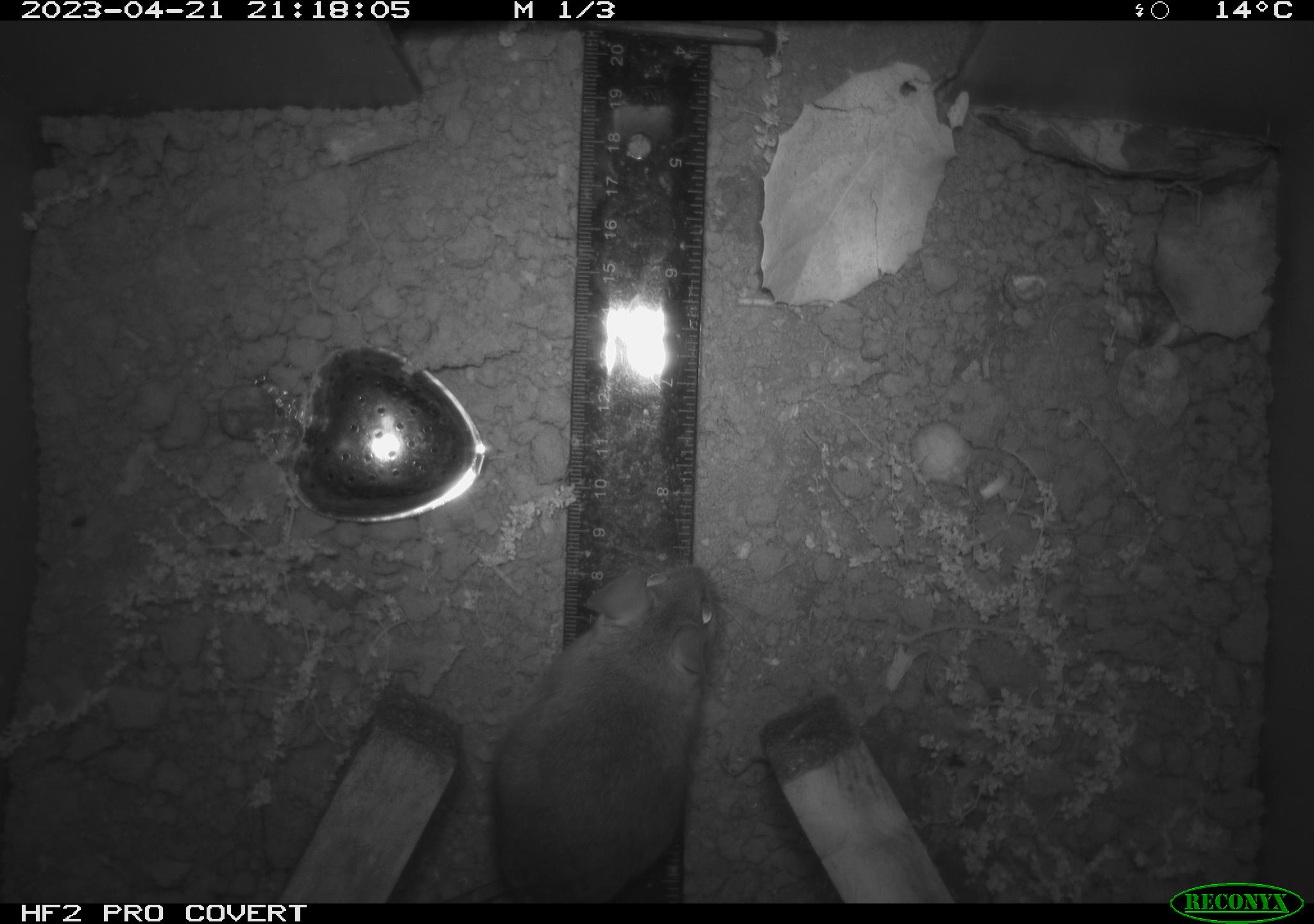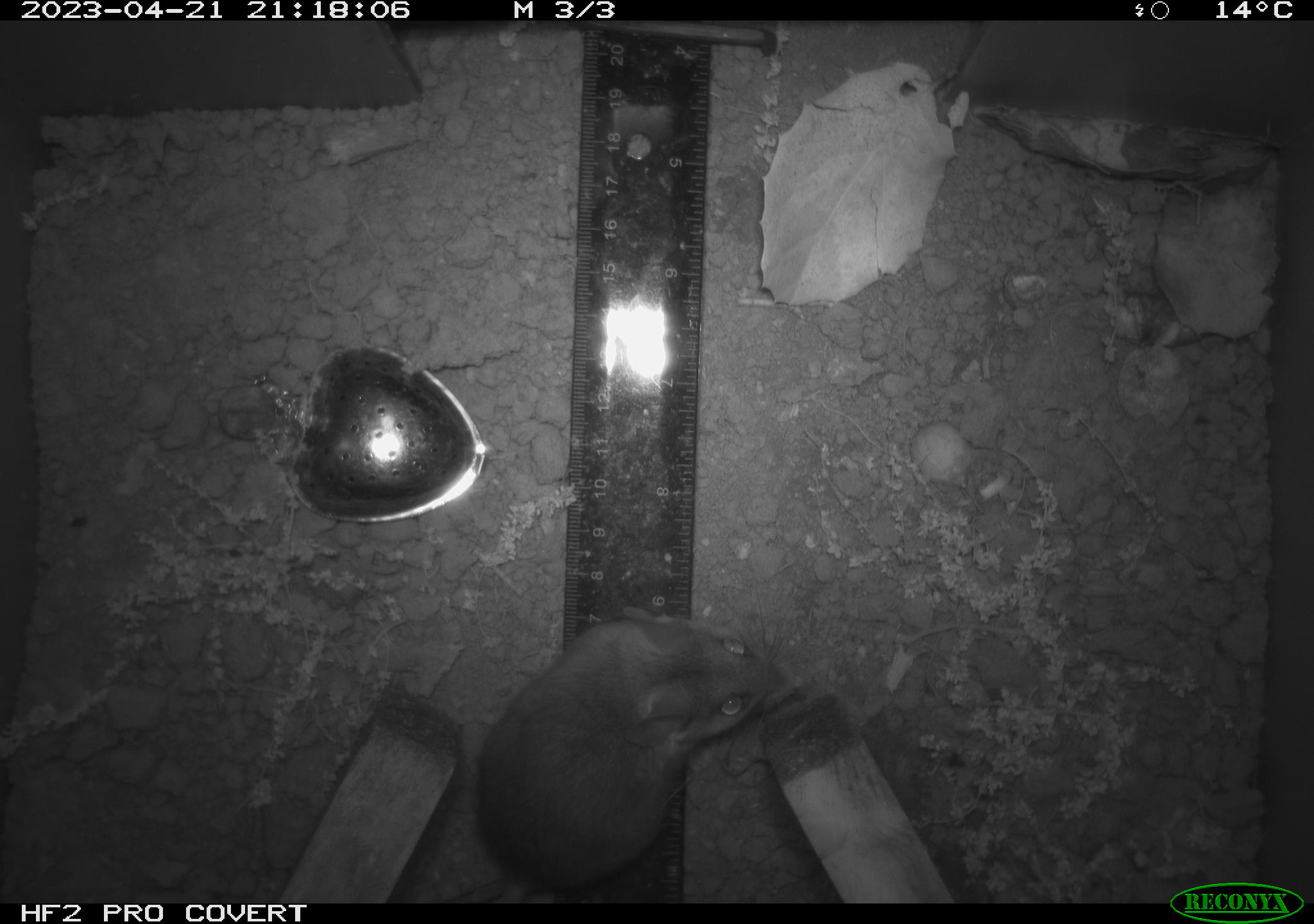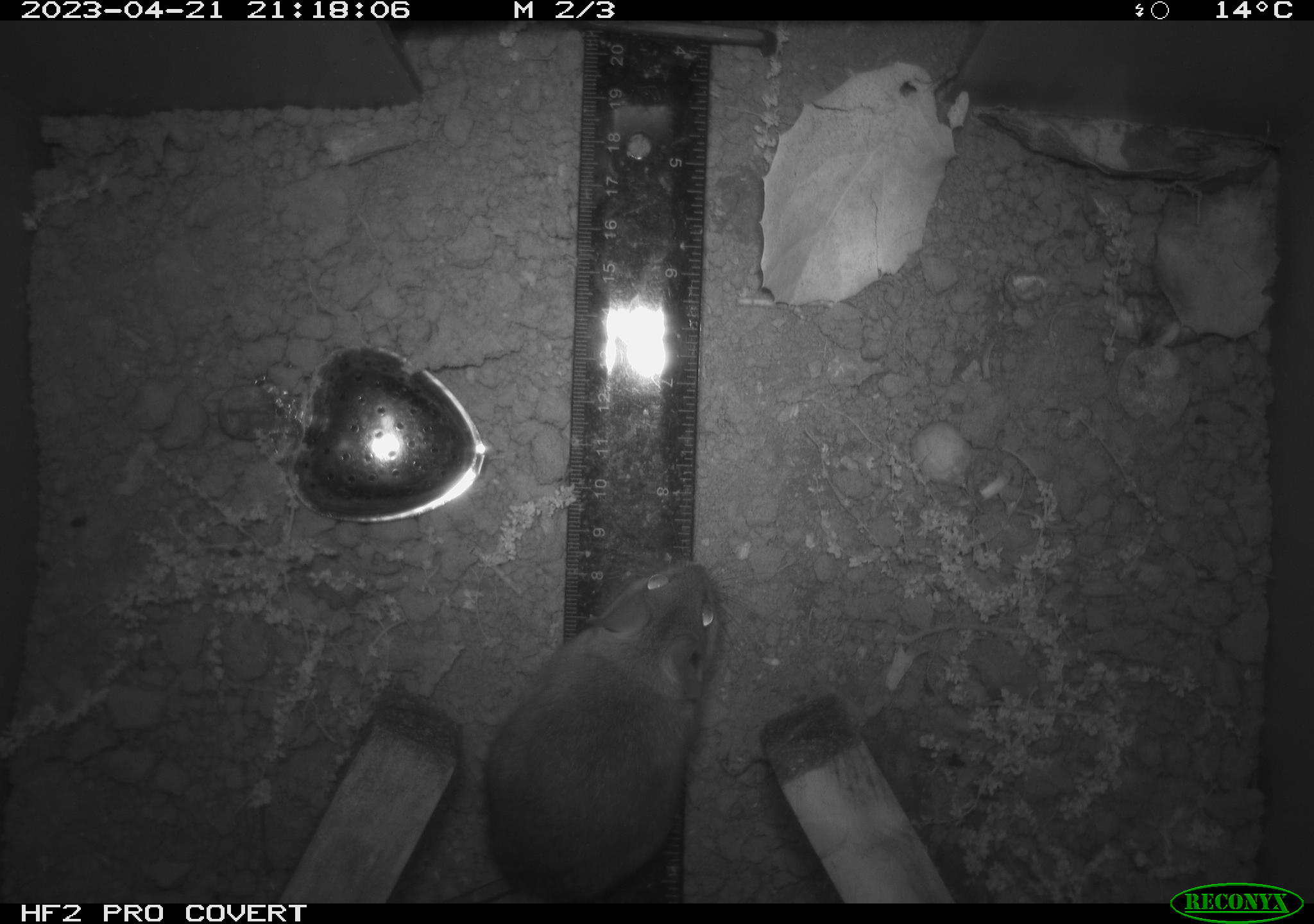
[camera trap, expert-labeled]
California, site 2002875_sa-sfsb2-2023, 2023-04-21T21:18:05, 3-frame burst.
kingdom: Animalia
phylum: Chordata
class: Mammalia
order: Rodentia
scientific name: Rodentia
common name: mouse species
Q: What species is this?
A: Mouse species (Rodentia).